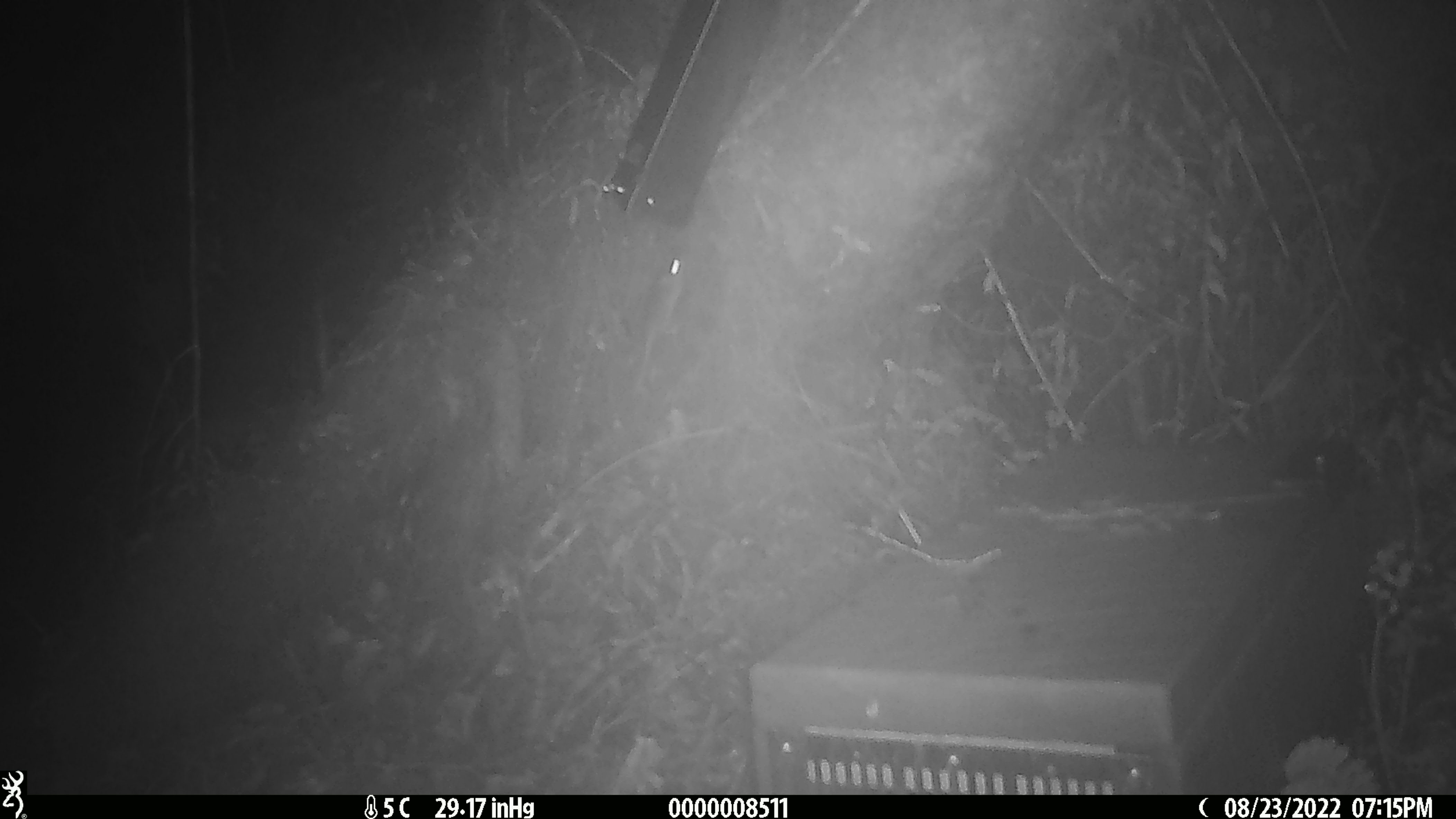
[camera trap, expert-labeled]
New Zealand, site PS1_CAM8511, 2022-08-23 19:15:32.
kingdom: Animalia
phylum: Chordata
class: Mammalia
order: Rodentia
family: Muridae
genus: Mus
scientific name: Mus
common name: mouse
Mouse (Mus).